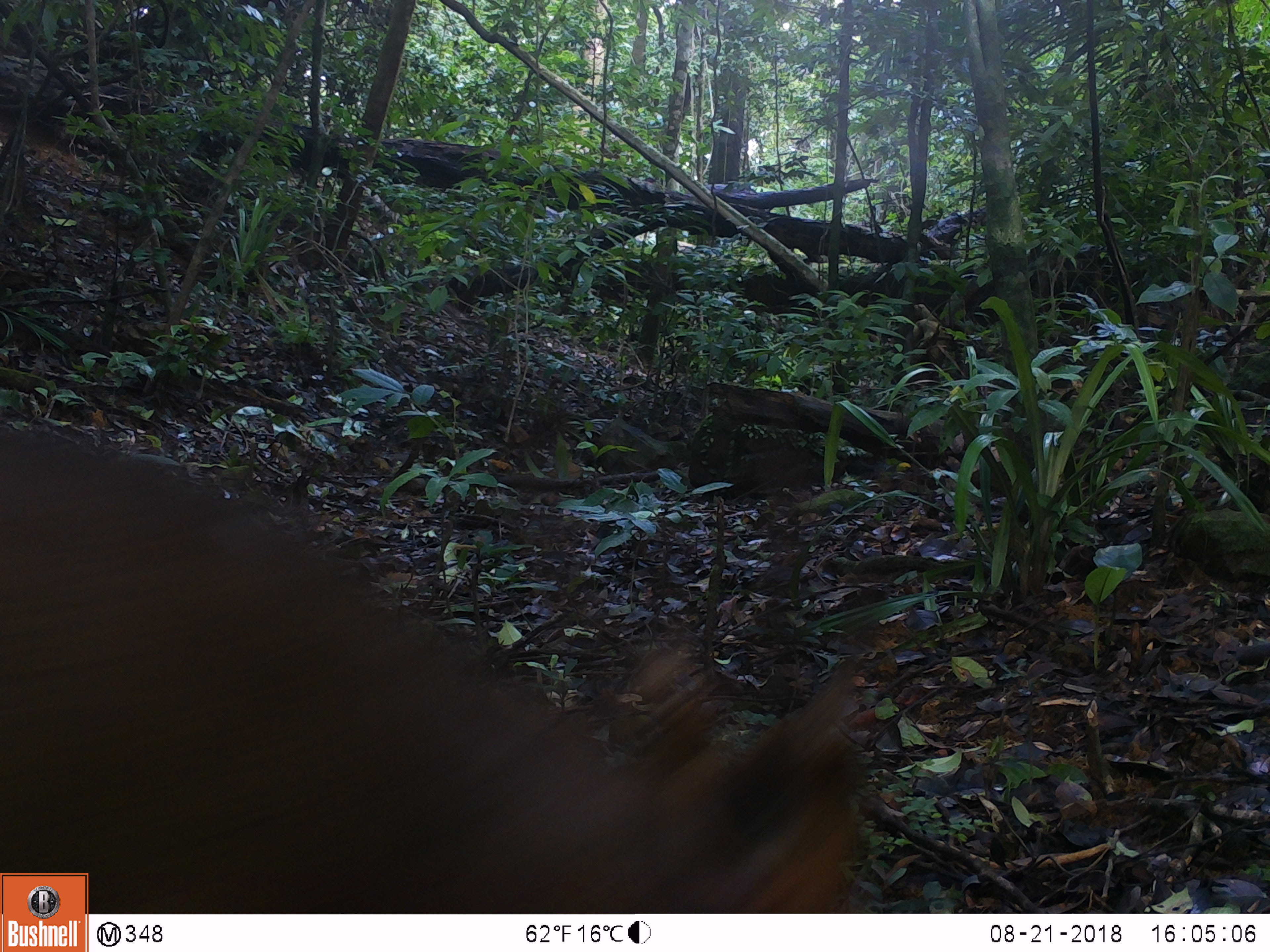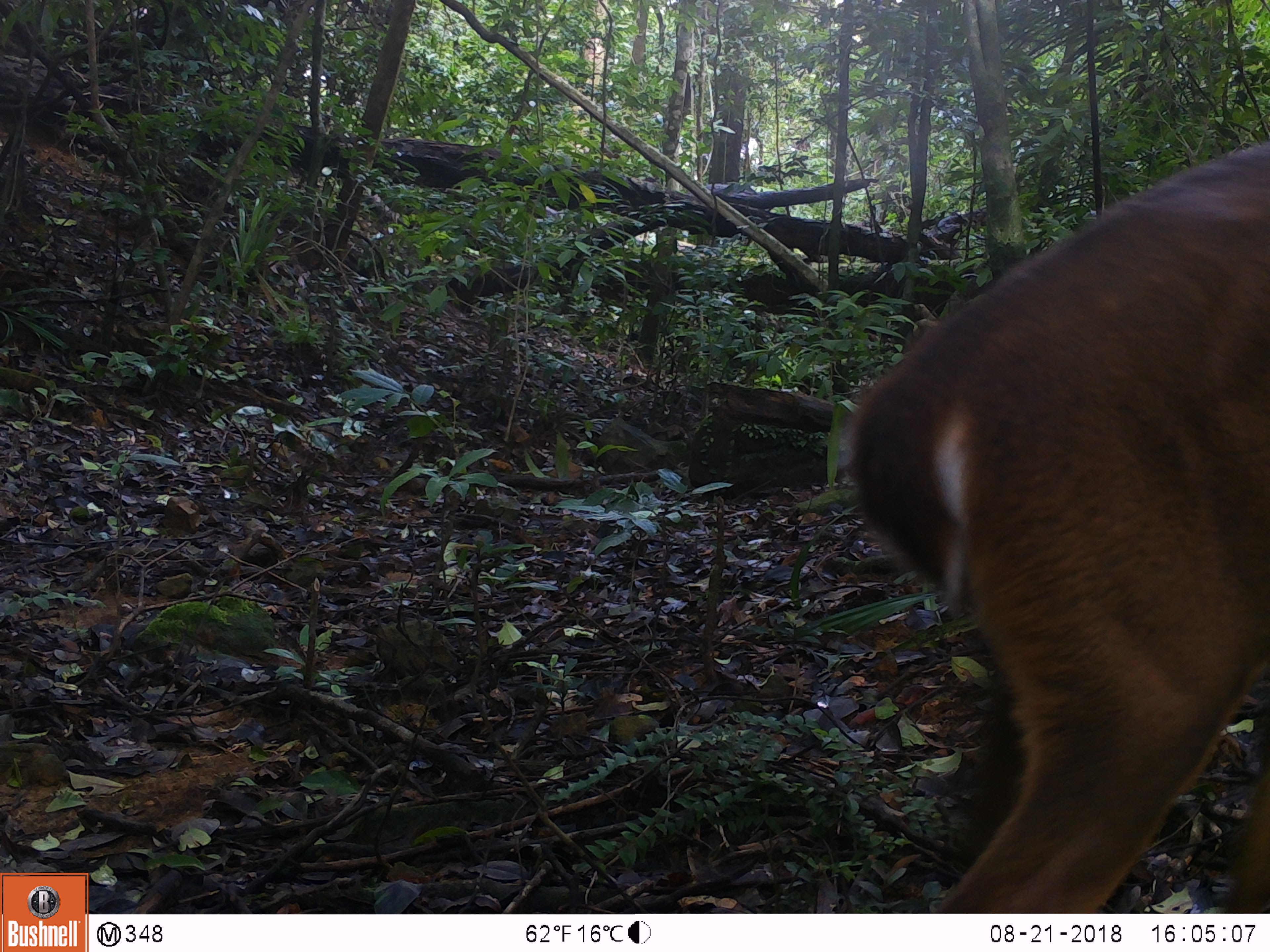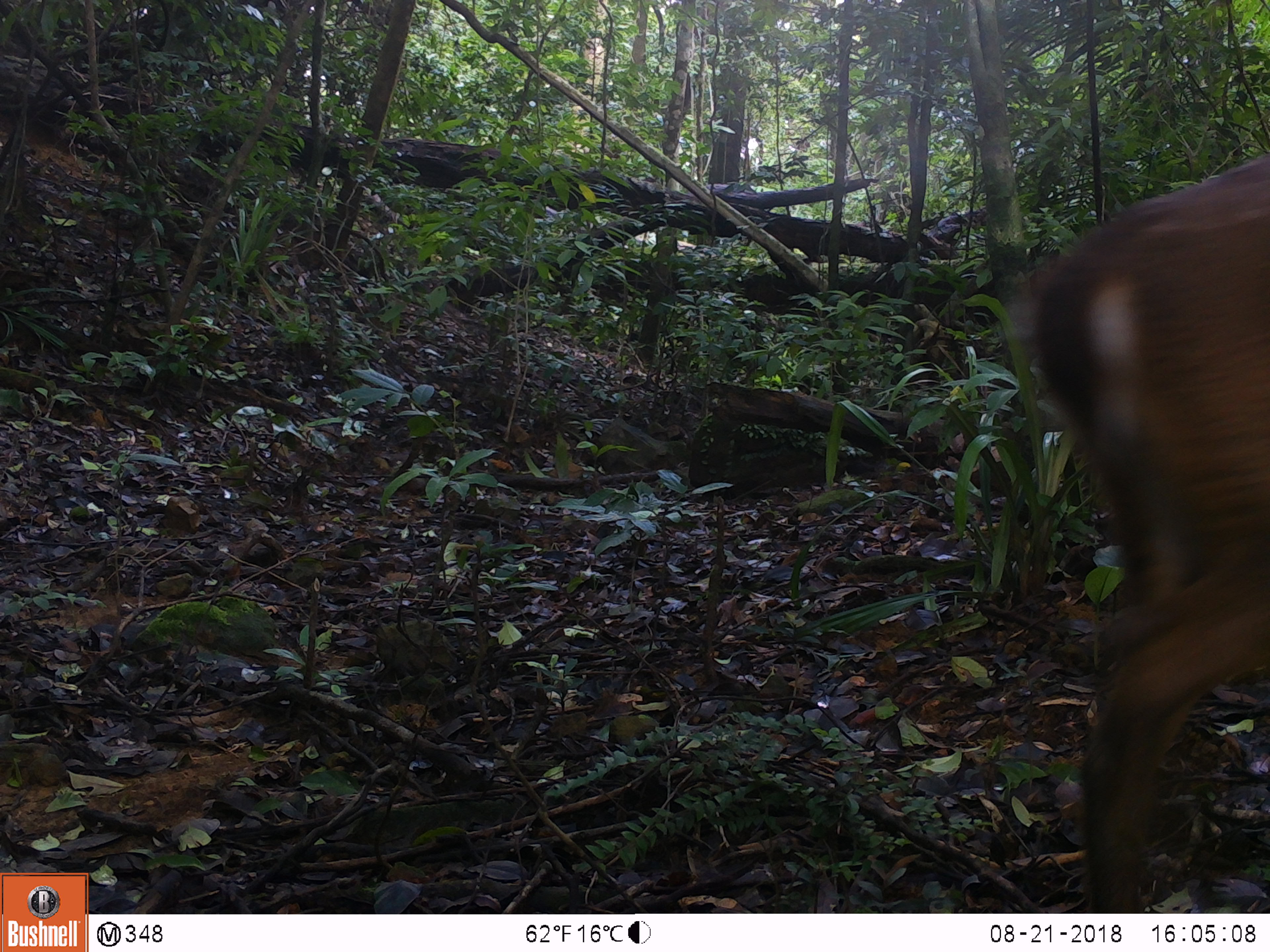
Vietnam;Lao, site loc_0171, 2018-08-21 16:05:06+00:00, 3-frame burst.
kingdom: Animalia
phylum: Chordata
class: Mammalia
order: Artiodactyla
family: Cervidae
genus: Muntiacus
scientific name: Muntiacus vuquangensis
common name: large-antlered muntjac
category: large antlered muntjac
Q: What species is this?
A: Large antlered muntjac (large-antlered muntjac) (Muntiacus vuquangensis).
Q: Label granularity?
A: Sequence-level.